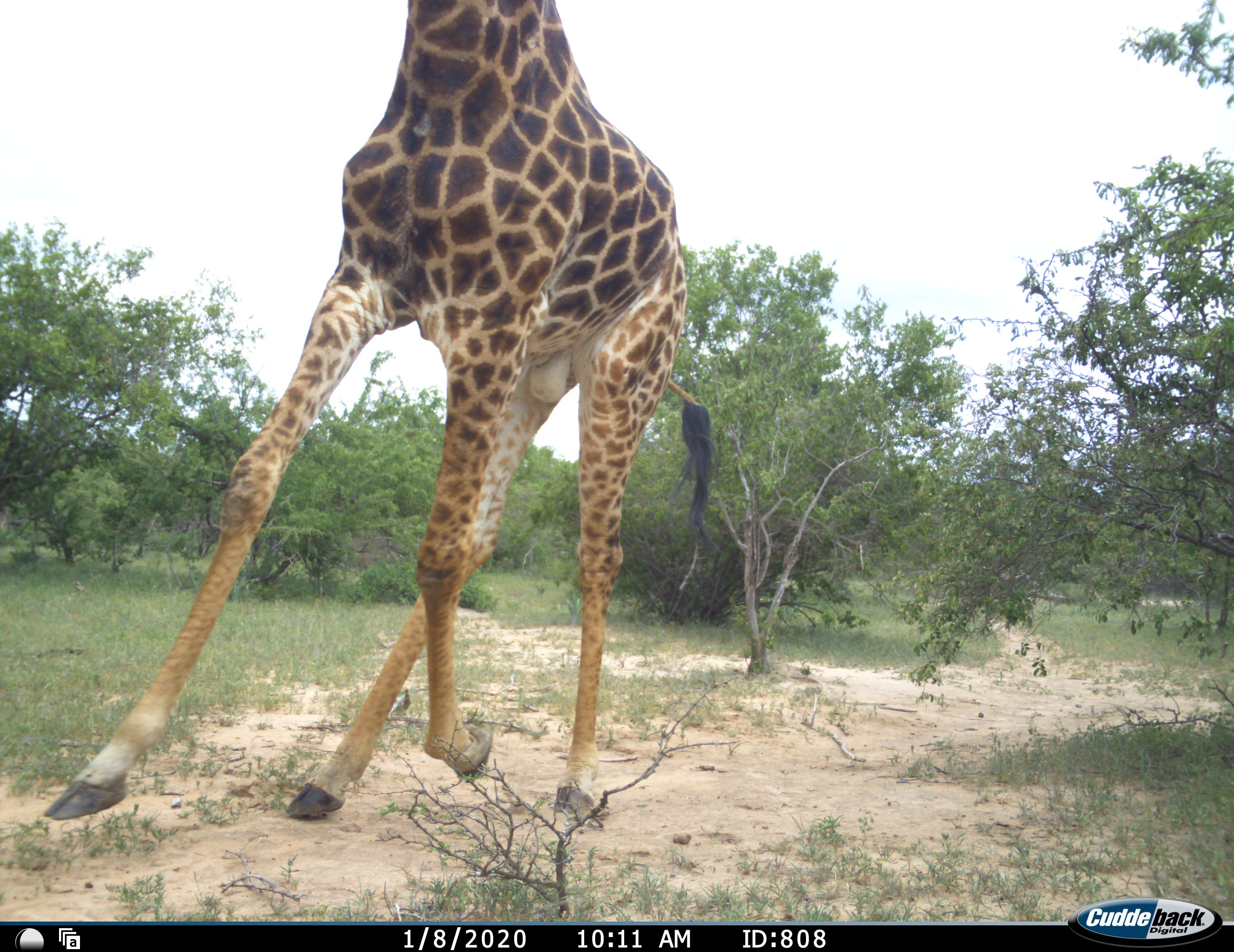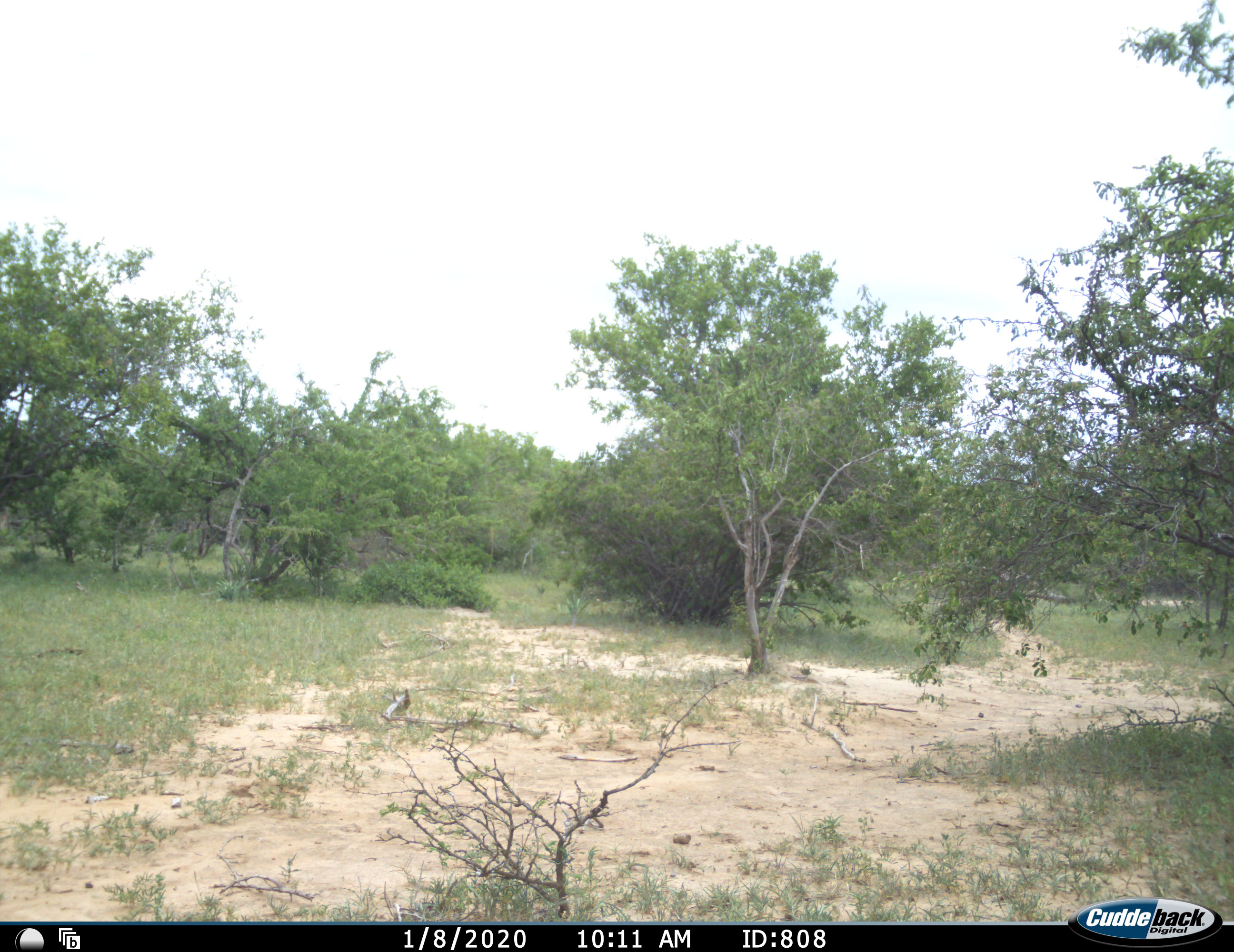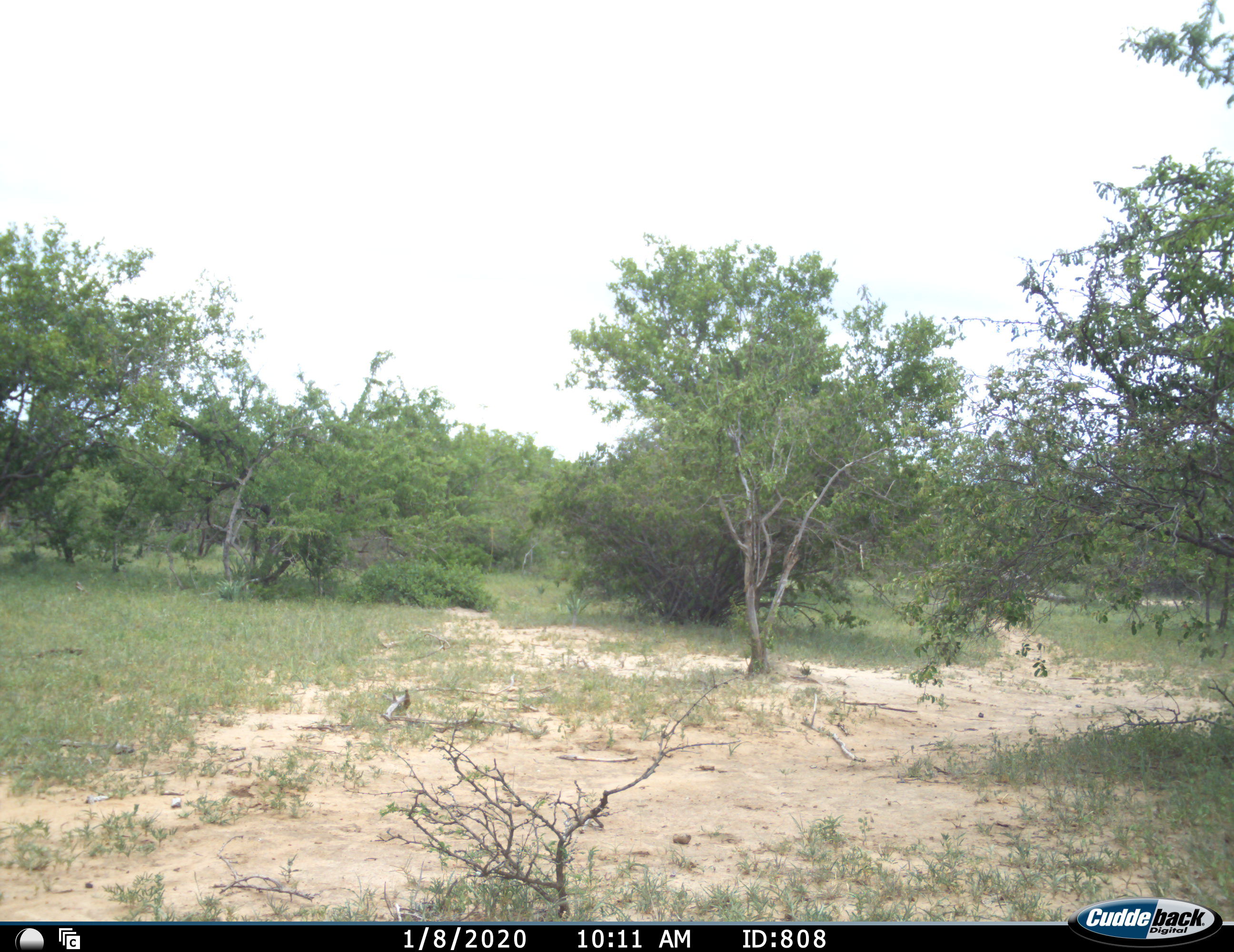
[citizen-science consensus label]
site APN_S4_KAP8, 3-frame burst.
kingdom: Animalia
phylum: Chordata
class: Mammalia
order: Artiodactyla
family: Giraffidae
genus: Giraffa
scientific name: Giraffa camelopardalis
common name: giraffe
Giraffe (Giraffa camelopardalis), count 1. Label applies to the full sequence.